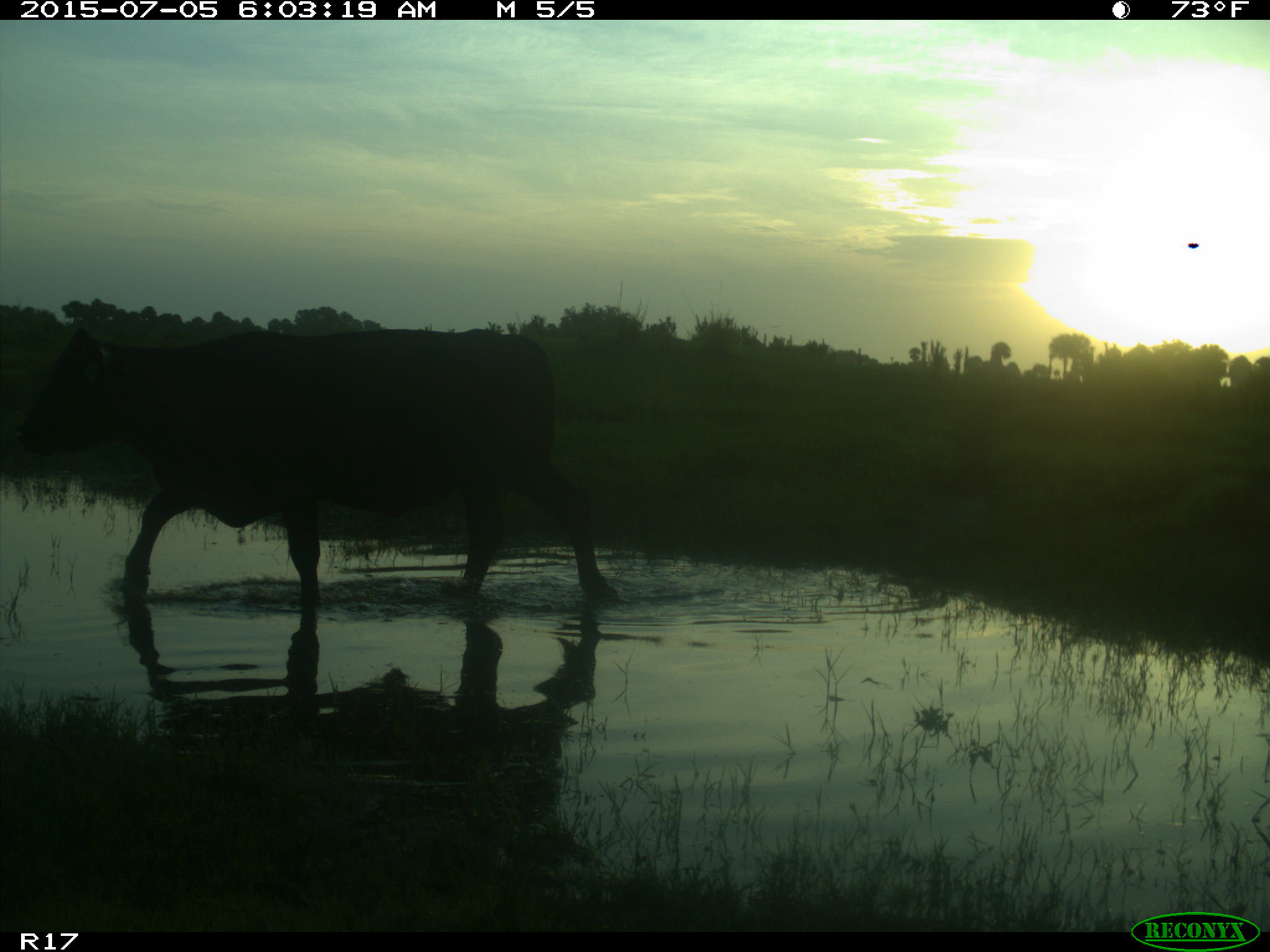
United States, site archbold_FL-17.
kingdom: Animalia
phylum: Chordata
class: Mammalia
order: Artiodactyla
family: Bovidae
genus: Bos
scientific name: Bos taurus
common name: domestic cow